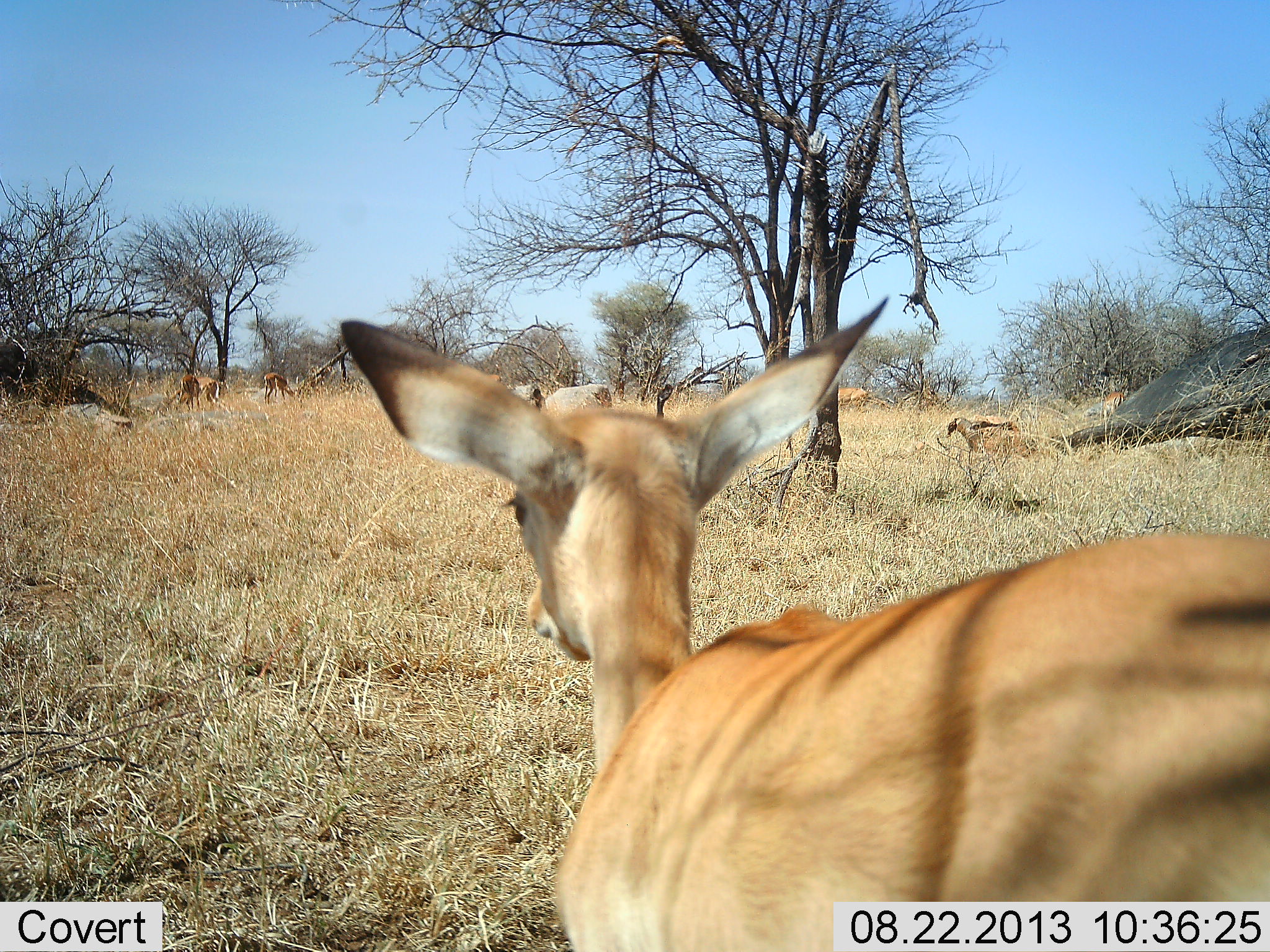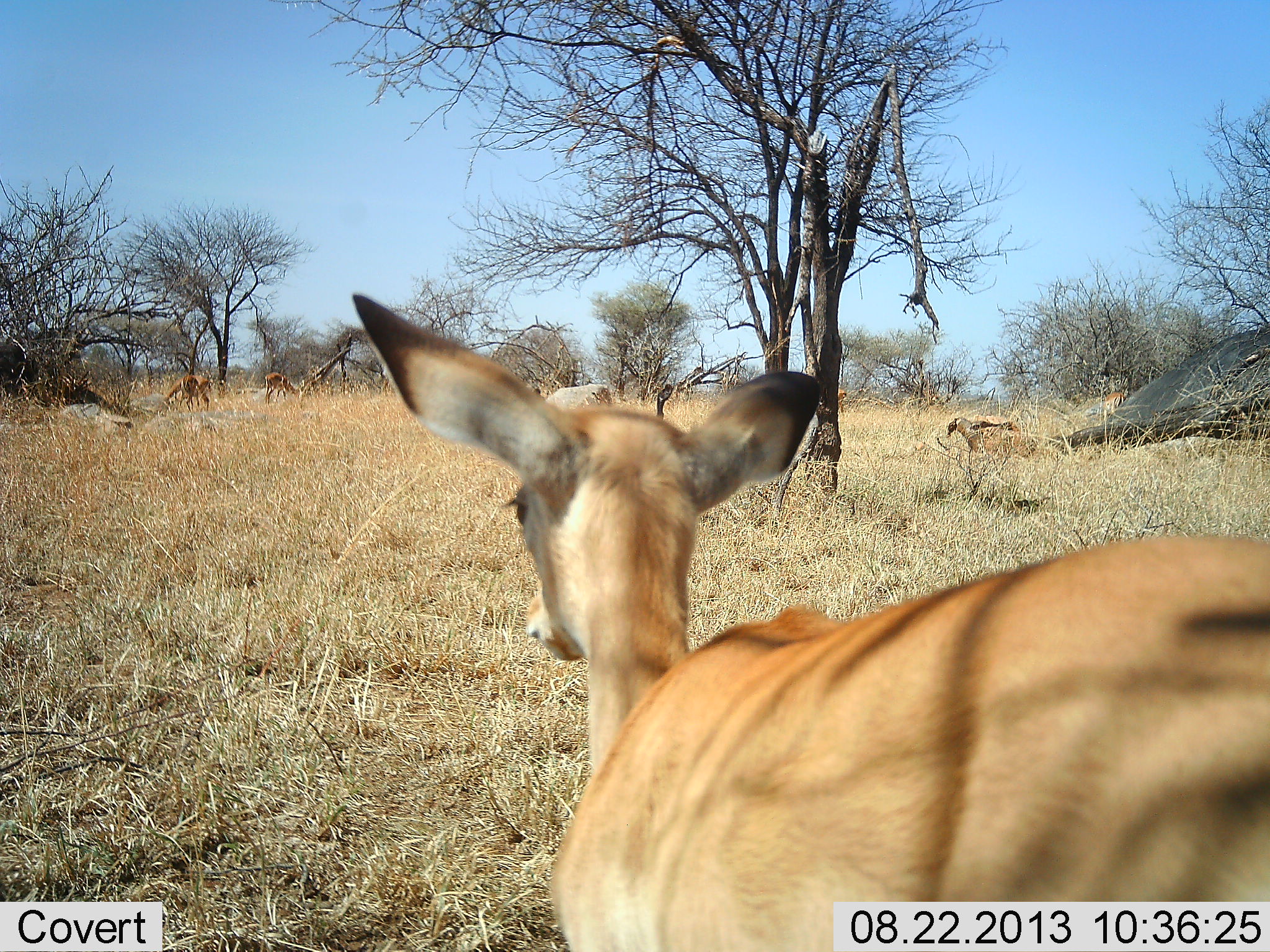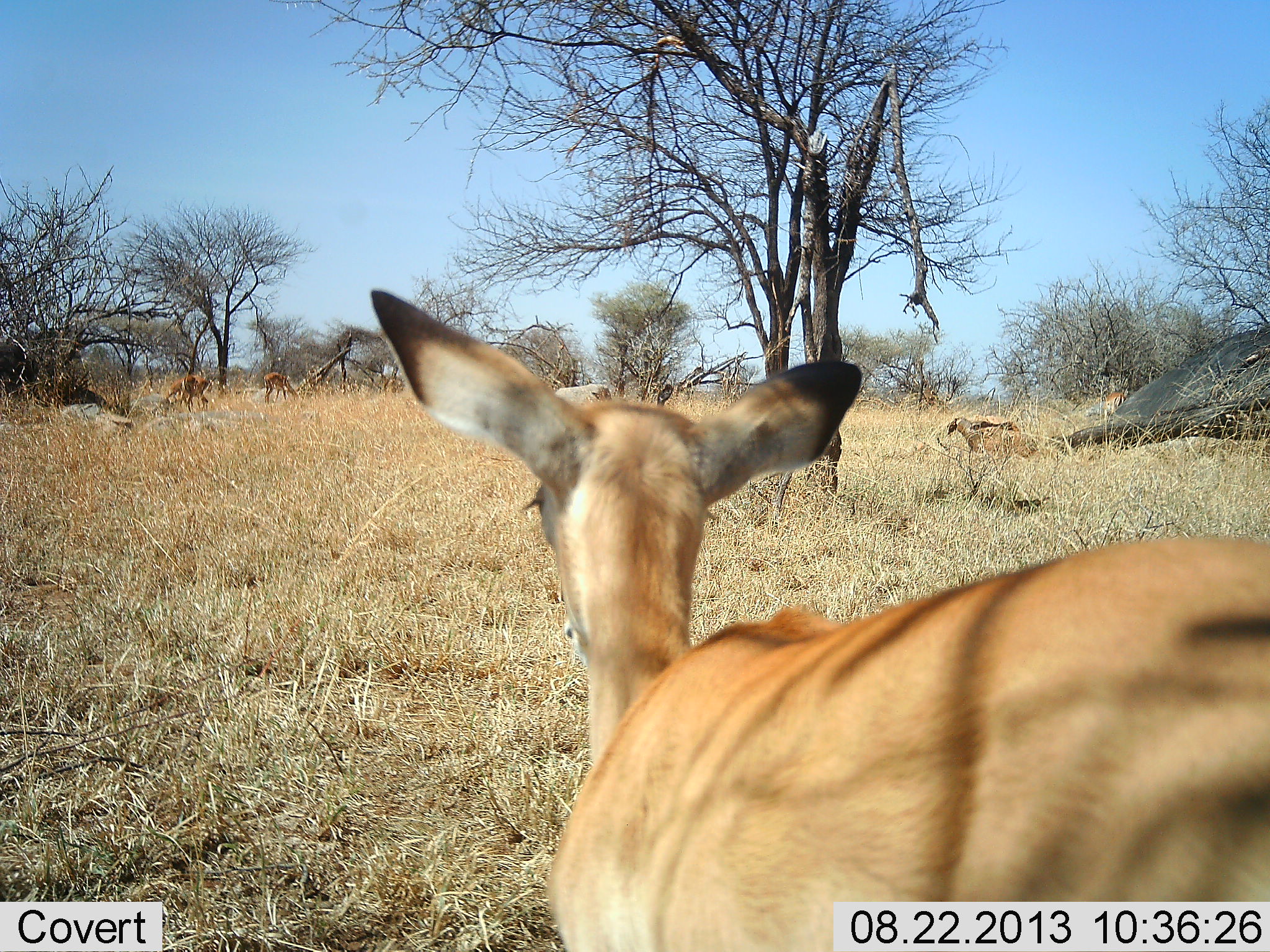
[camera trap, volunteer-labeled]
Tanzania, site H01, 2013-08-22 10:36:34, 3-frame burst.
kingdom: Animalia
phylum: Chordata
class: Mammalia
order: Artiodactyla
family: Bovidae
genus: Aepyceros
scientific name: Aepyceros melampus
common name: impala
Impala (Aepyceros melampus), count 4. Behavior (volunteer vote fractions): standing 94%, resting 12%, moving 25%, interacting 0%. Young present (vote fraction): 6%. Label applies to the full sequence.